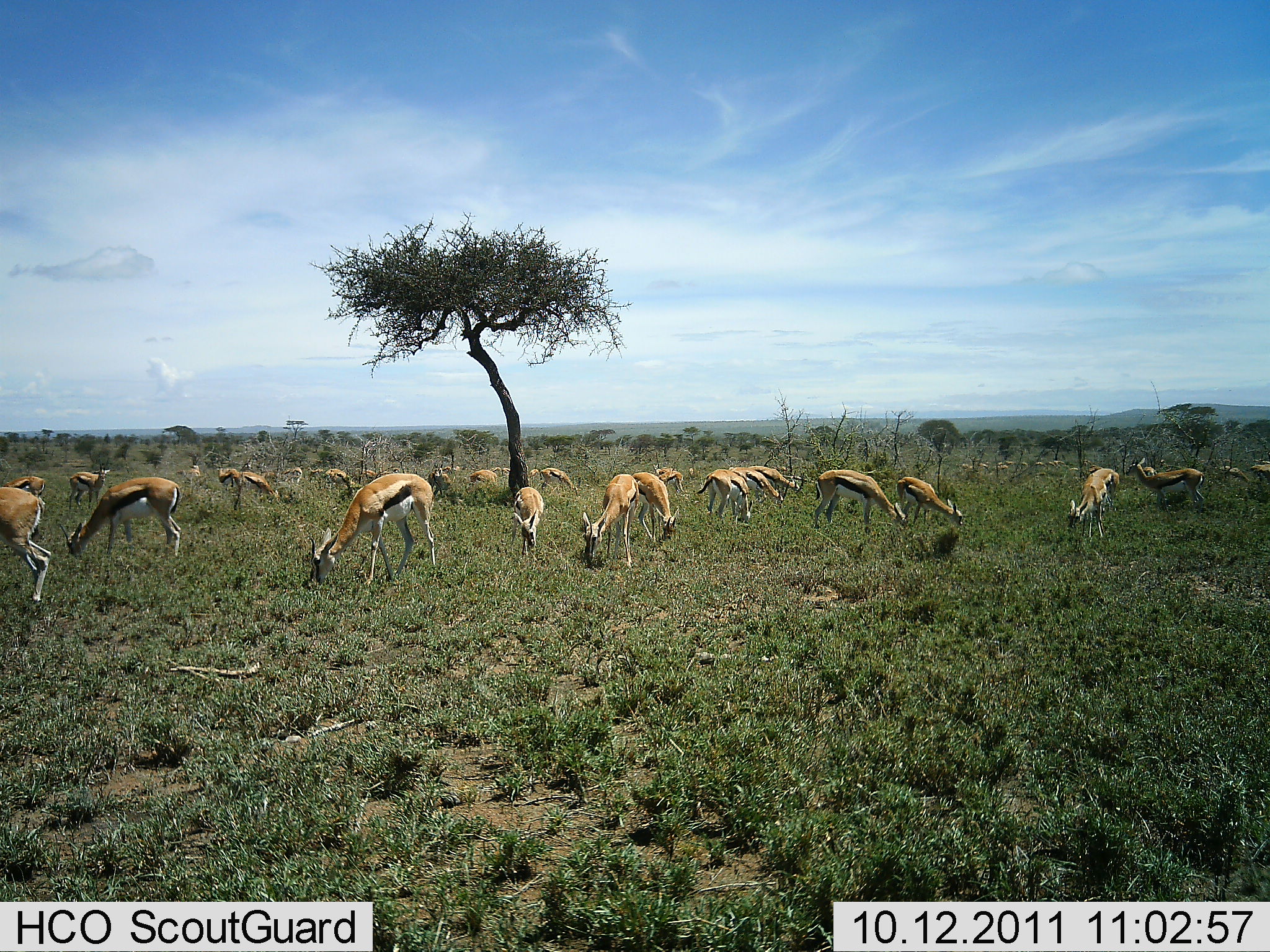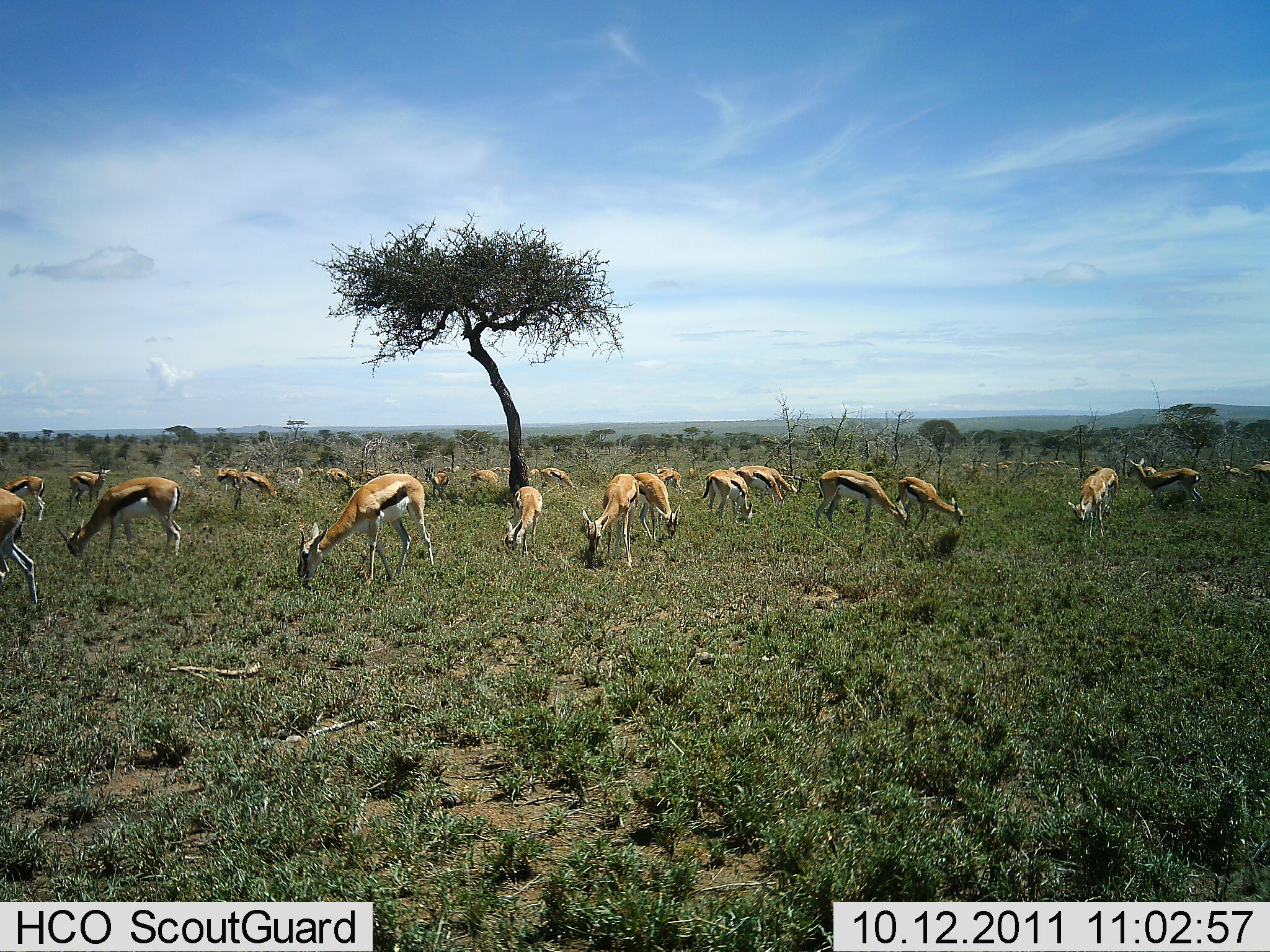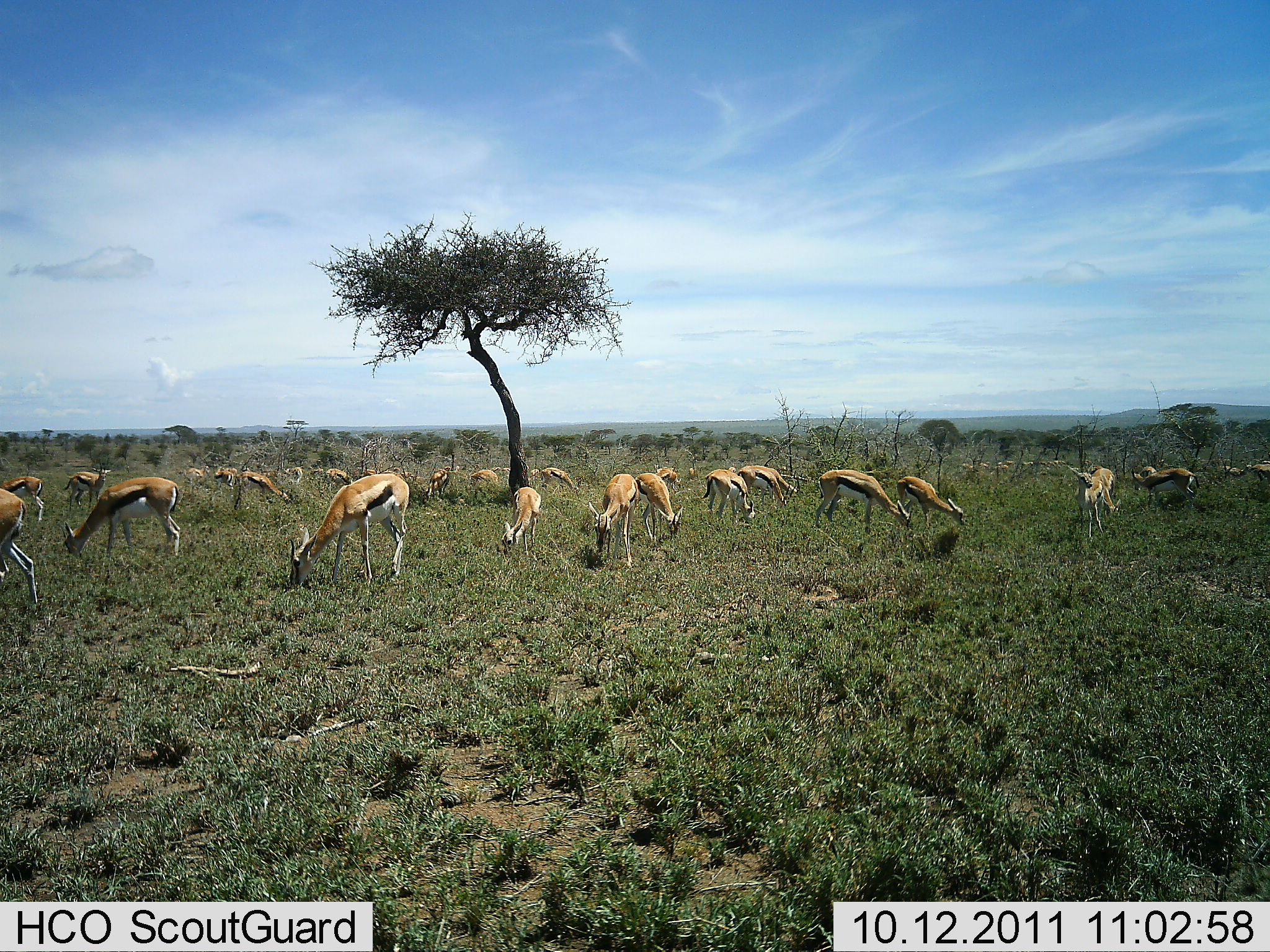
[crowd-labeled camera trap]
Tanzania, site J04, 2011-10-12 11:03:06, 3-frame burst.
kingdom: Animalia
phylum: Chordata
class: Mammalia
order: Artiodactyla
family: Bovidae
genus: Eudorcas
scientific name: Eudorcas thomsonii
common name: thomson's gazelle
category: gazellethomsons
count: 11-50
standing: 20%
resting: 0%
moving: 0%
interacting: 0%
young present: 0%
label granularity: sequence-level